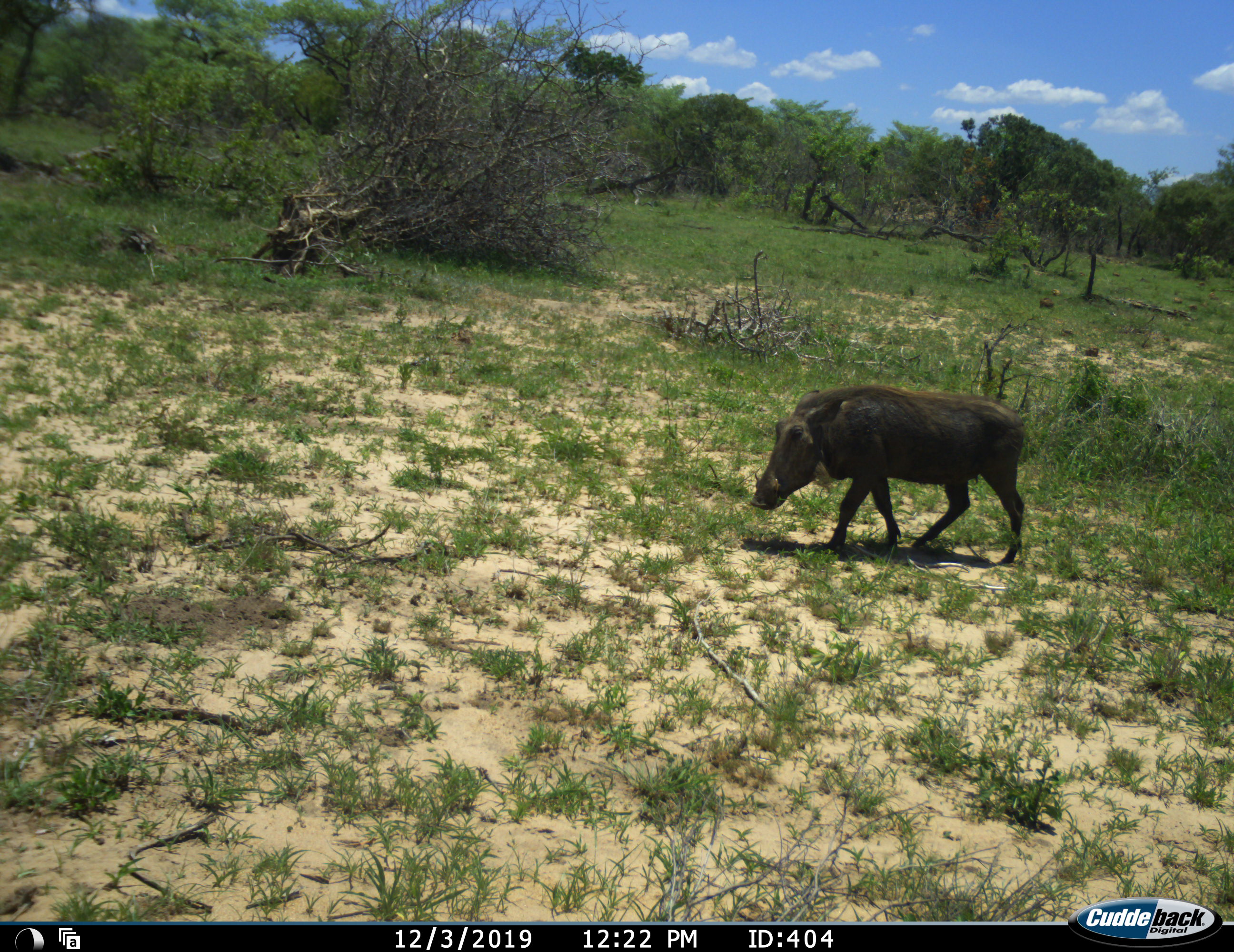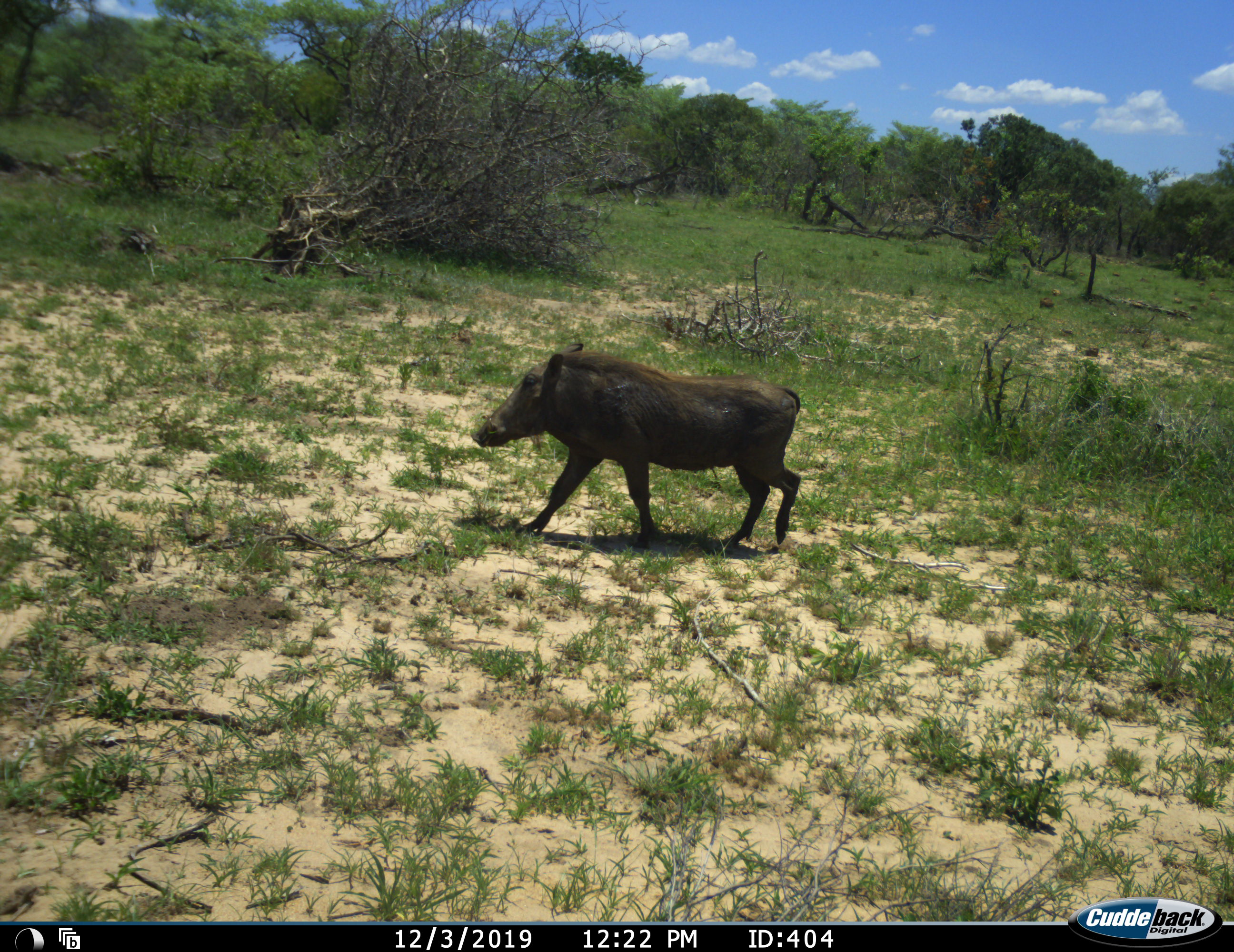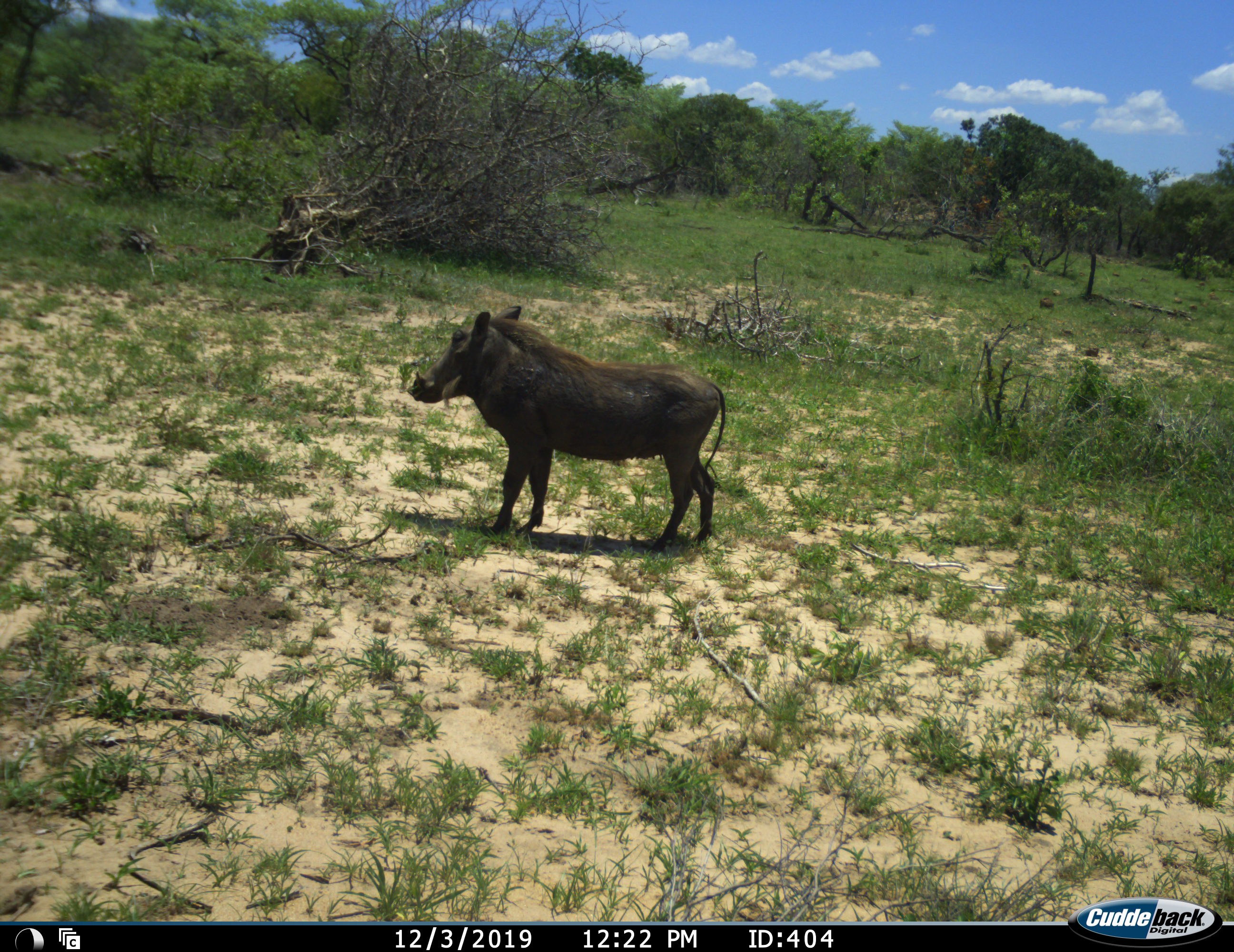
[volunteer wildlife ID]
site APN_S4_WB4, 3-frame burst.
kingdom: Animalia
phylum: Chordata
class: Mammalia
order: Artiodactyla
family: Suidae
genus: Phacochoerus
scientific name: Phacochoerus africanus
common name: warthog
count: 1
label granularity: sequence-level